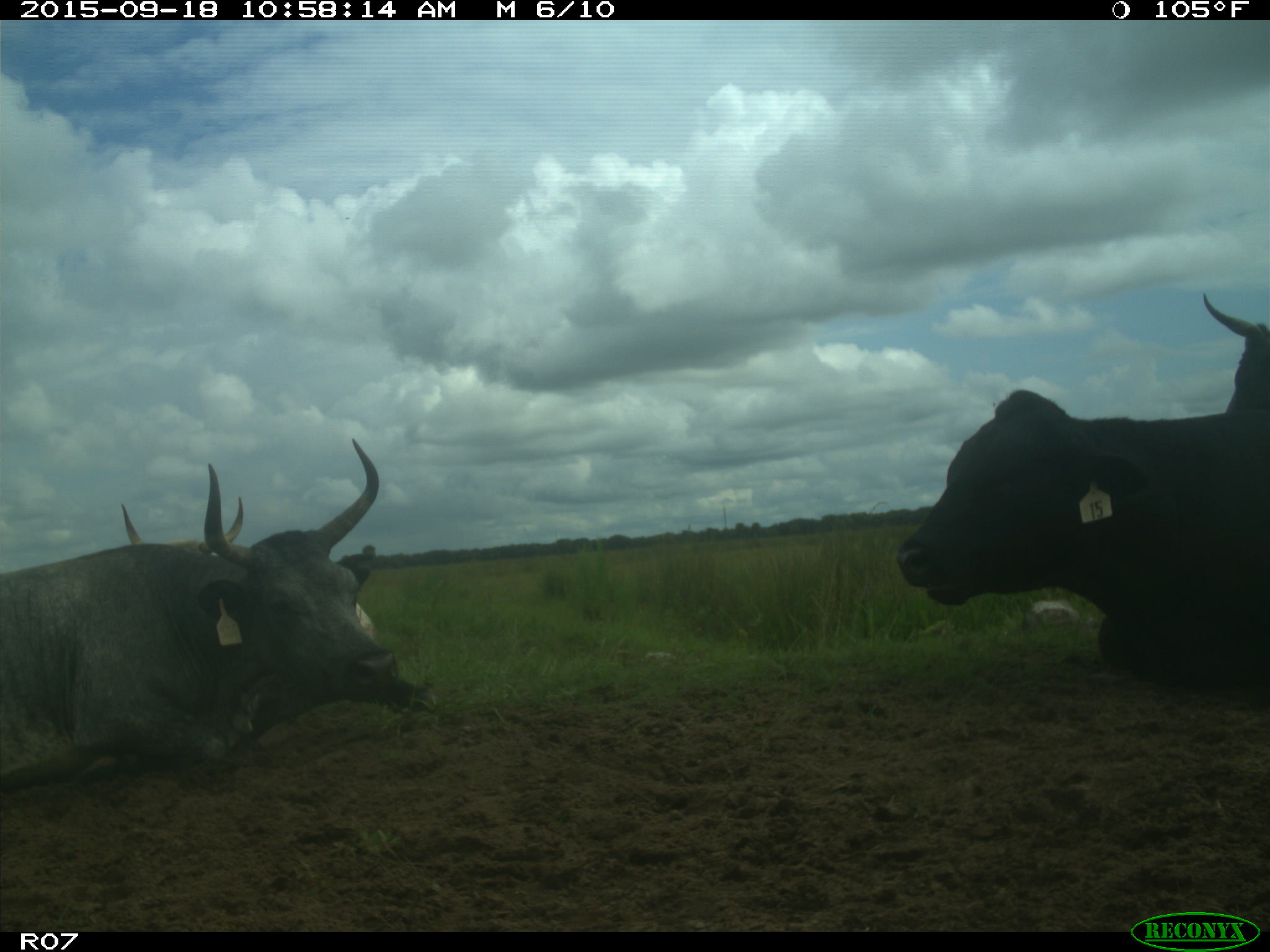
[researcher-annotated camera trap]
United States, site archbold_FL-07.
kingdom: Animalia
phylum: Chordata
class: Mammalia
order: Artiodactyla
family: Bovidae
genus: Bos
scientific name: Bos taurus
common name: domestic cow